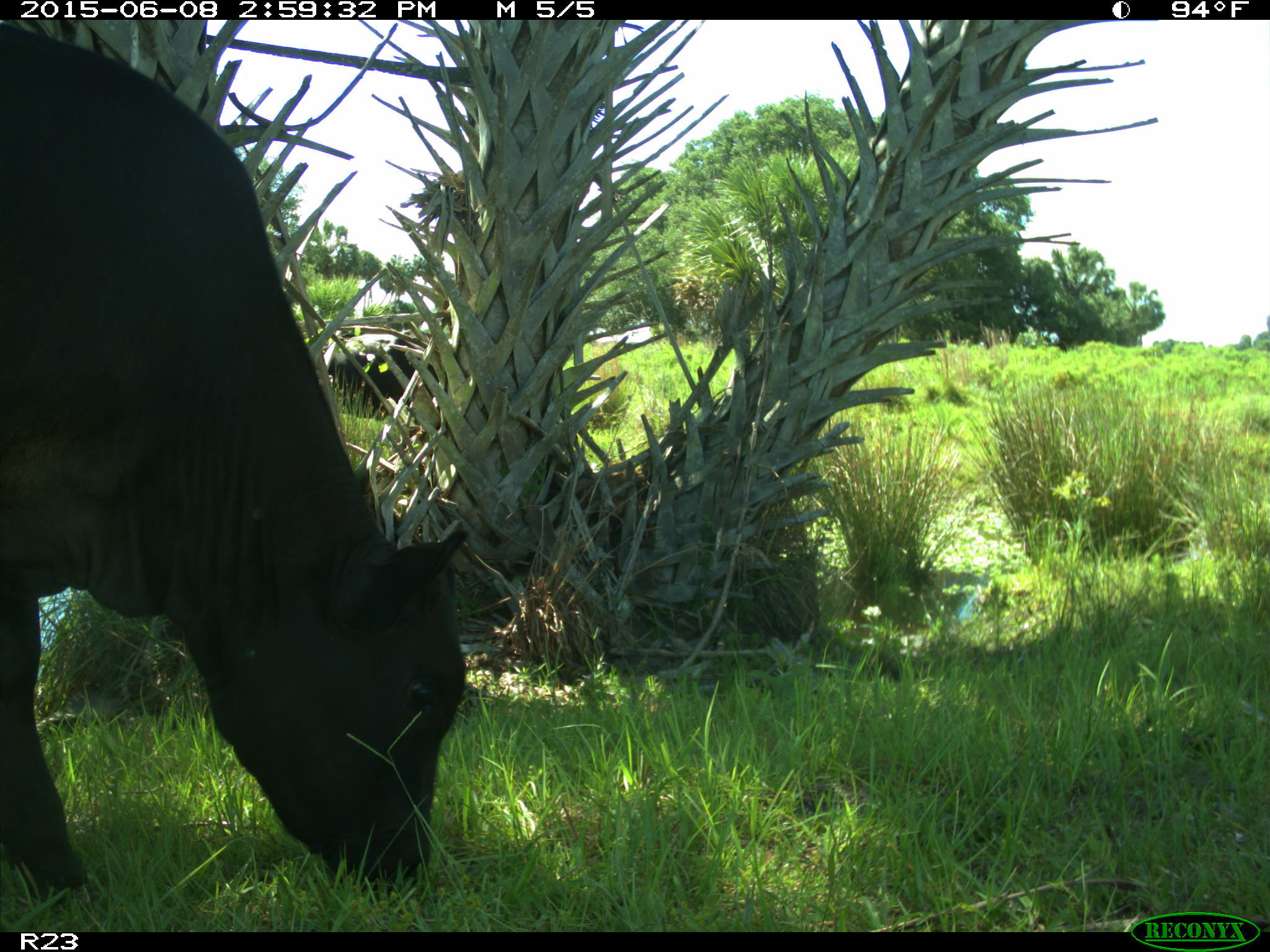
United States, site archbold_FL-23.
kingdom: Animalia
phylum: Chordata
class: Mammalia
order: Artiodactyla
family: Bovidae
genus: Bos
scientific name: Bos taurus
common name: domestic cow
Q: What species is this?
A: Bos taurus (domestic cow).